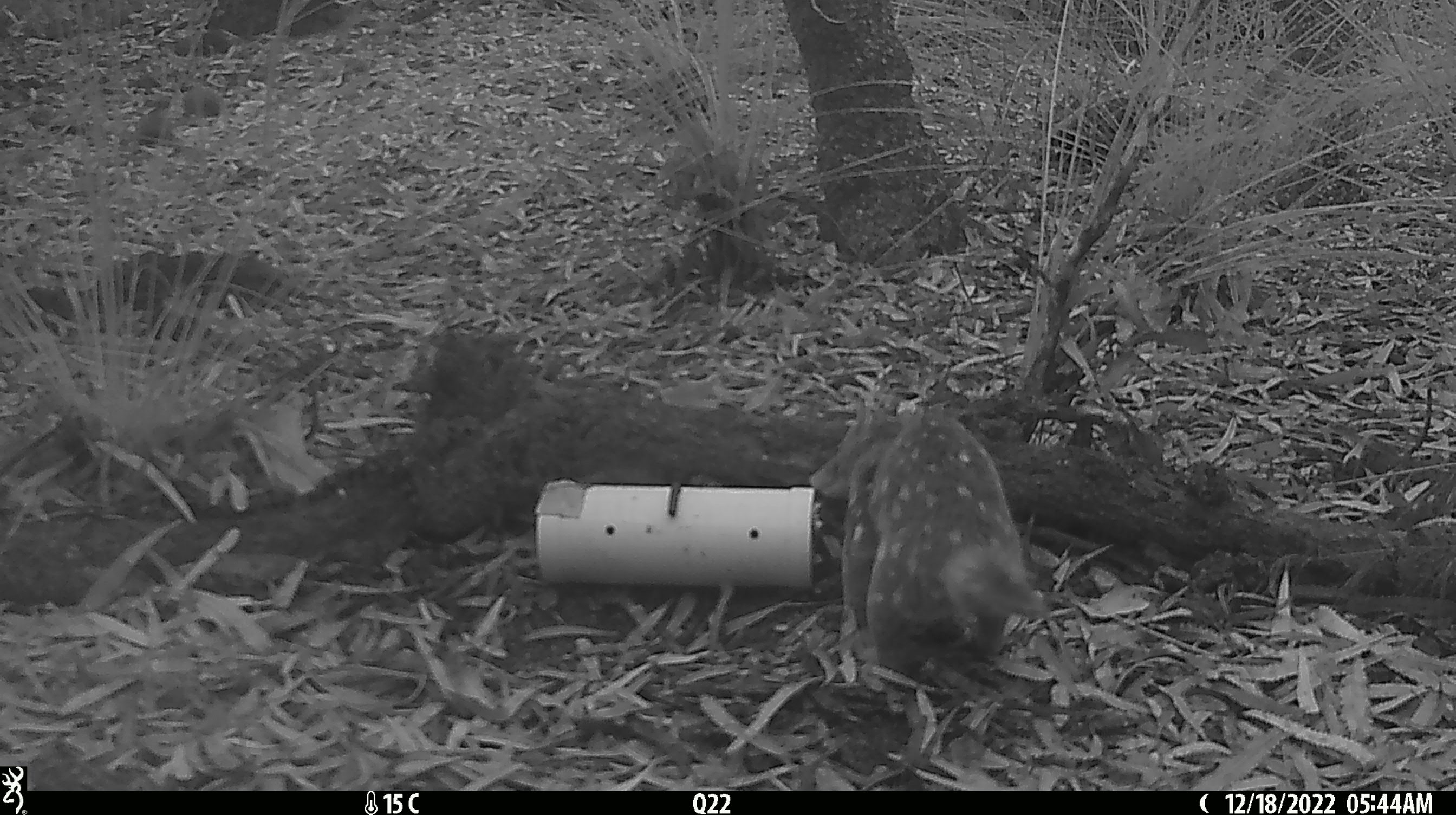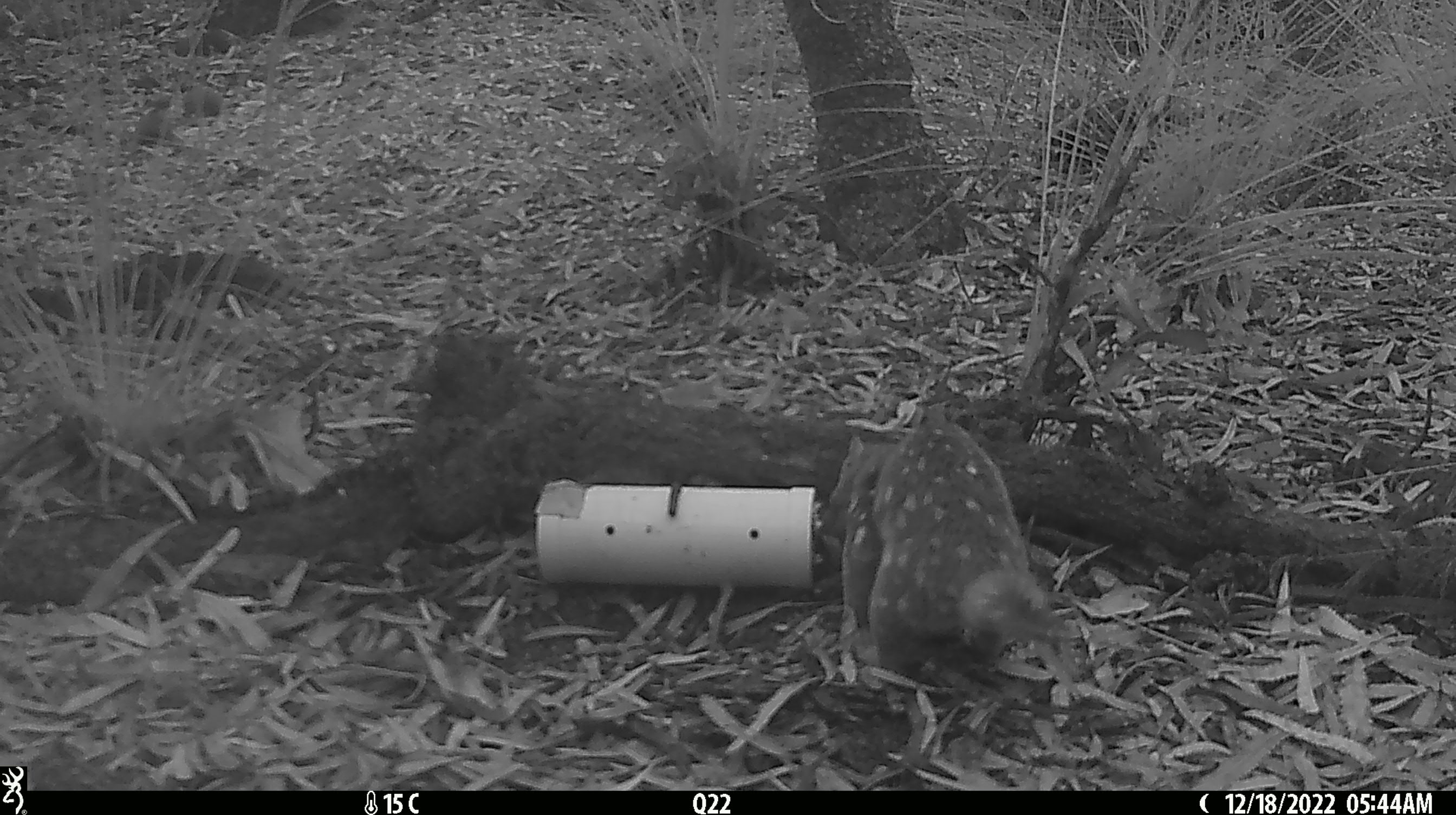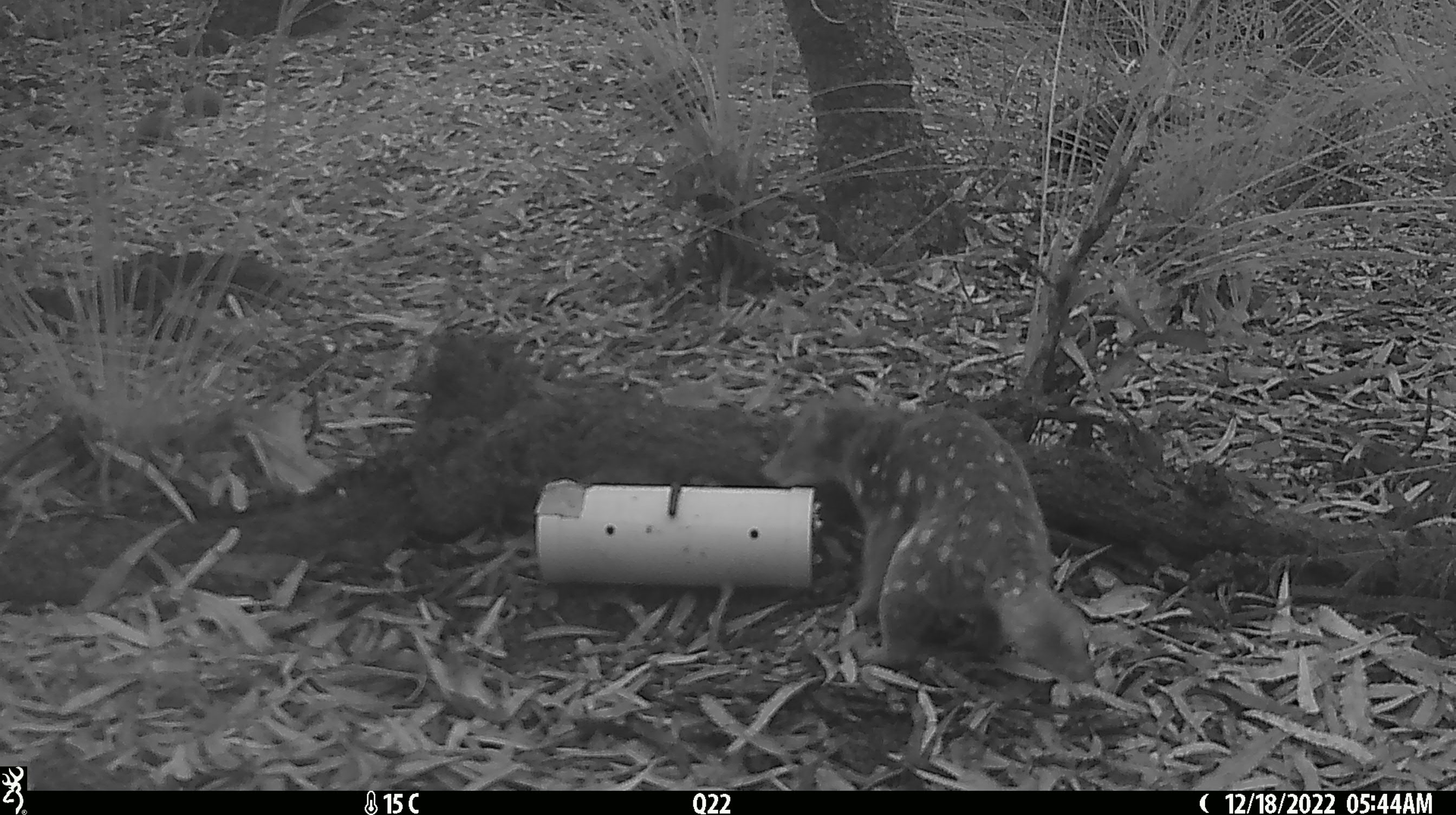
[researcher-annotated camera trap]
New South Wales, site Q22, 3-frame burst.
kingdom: Animalia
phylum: Chordata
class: Mammalia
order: Dasyuromorphia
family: Dasyuridae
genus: Dasyurus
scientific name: Dasyurus maculatus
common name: spotted-tailed quoll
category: quoll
Quoll (spotted-tailed quoll) (Dasyurus maculatus).